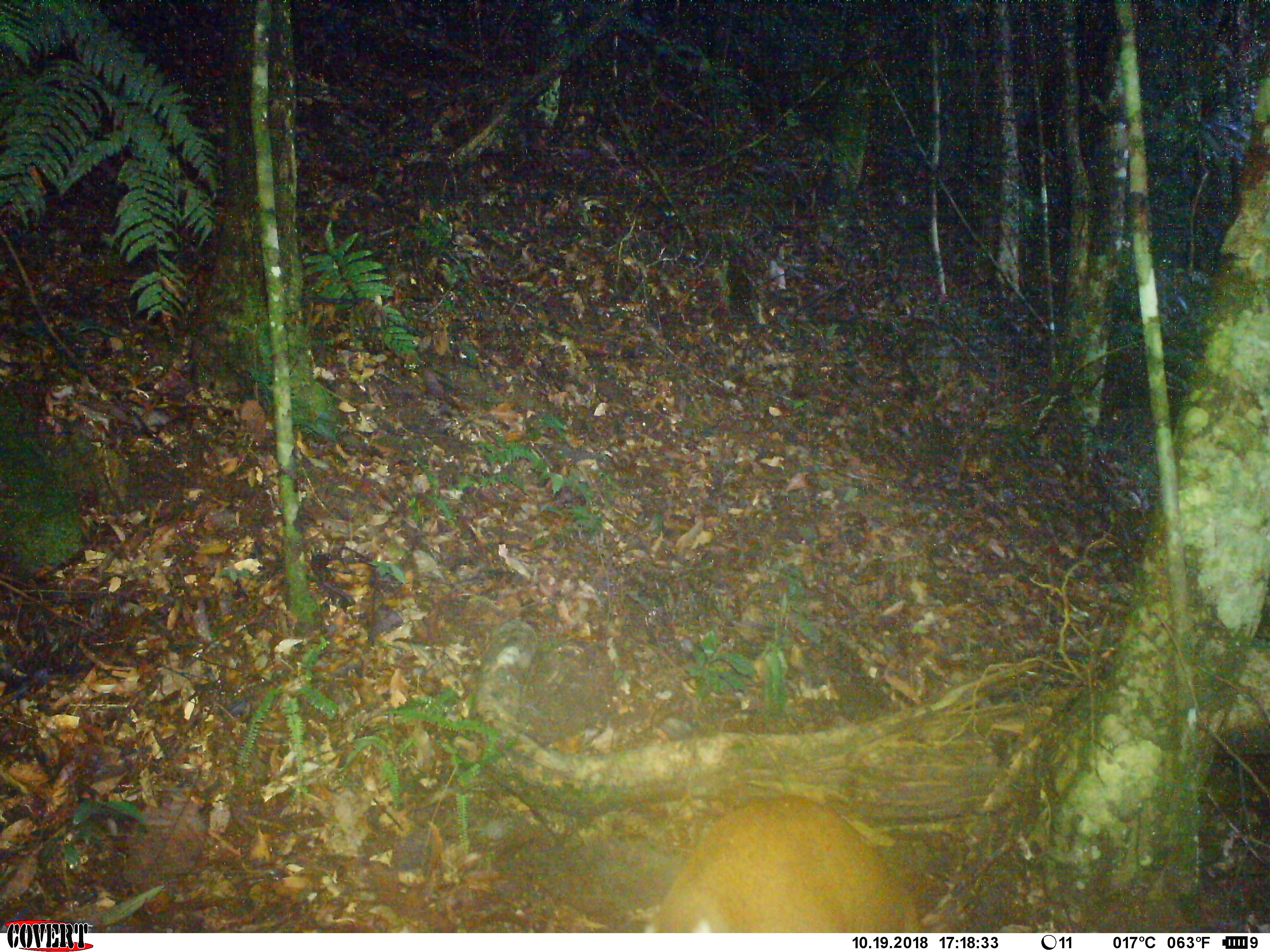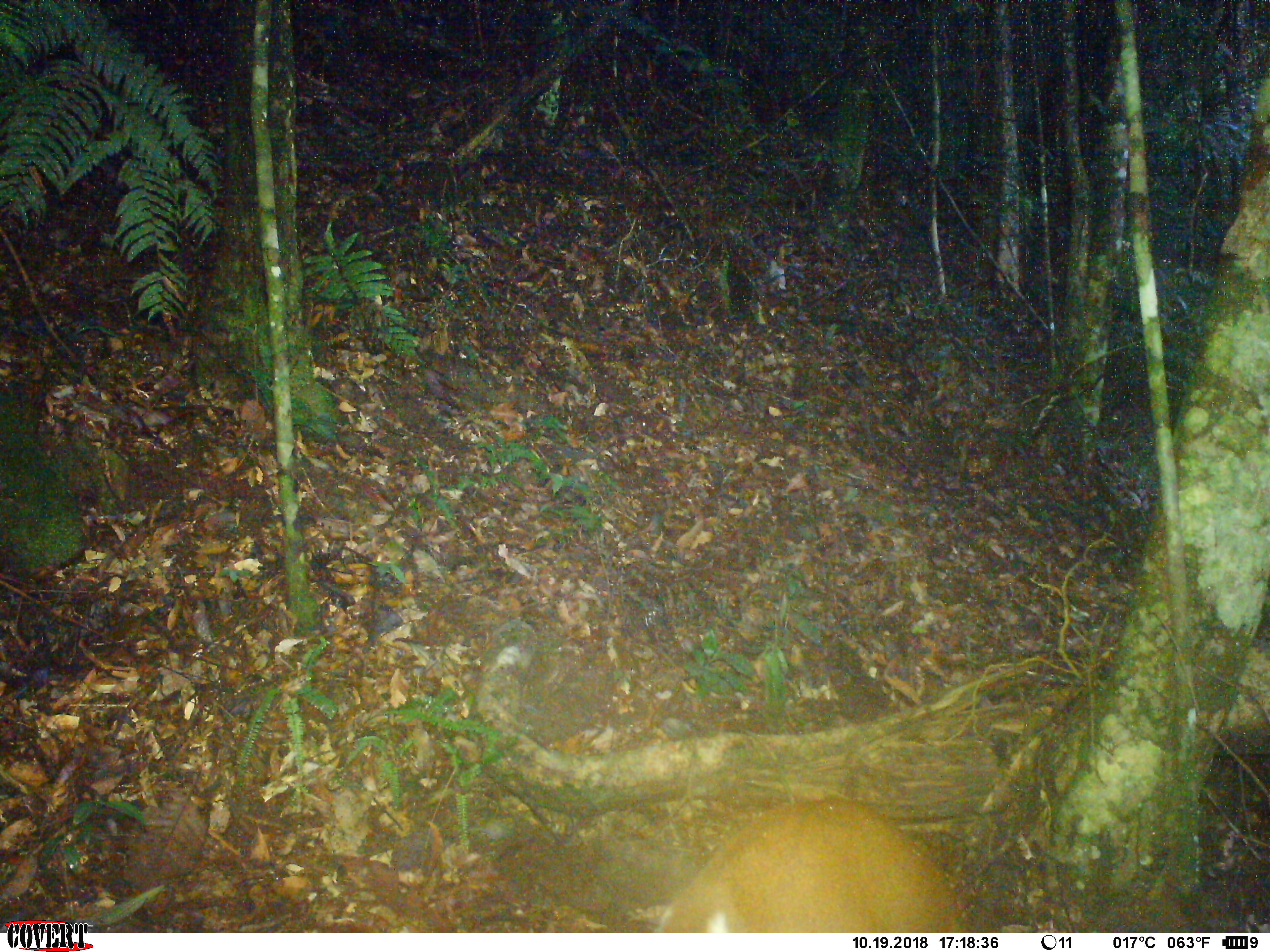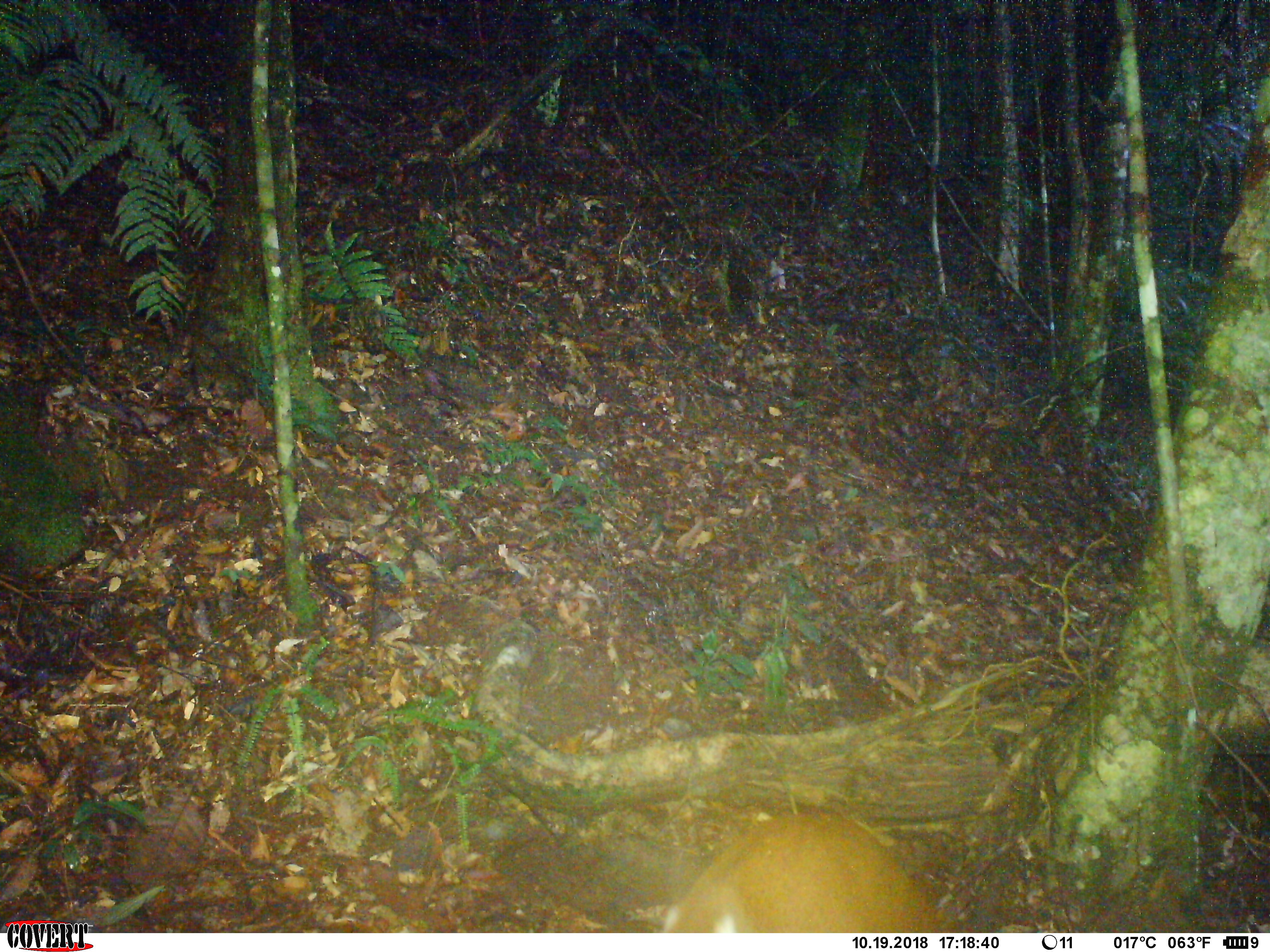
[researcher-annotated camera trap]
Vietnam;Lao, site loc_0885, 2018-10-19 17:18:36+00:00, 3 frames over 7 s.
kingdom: Animalia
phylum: Chordata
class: Mammalia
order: Artiodactyla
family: Cervidae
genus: Muntiacus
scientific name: Muntiacus rooseveltorum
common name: roosevelt's muntjac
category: roosevelts muntjac group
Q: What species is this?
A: Roosevelts muntjac group (roosevelt's muntjac) (Muntiacus rooseveltorum).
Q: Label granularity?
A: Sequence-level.